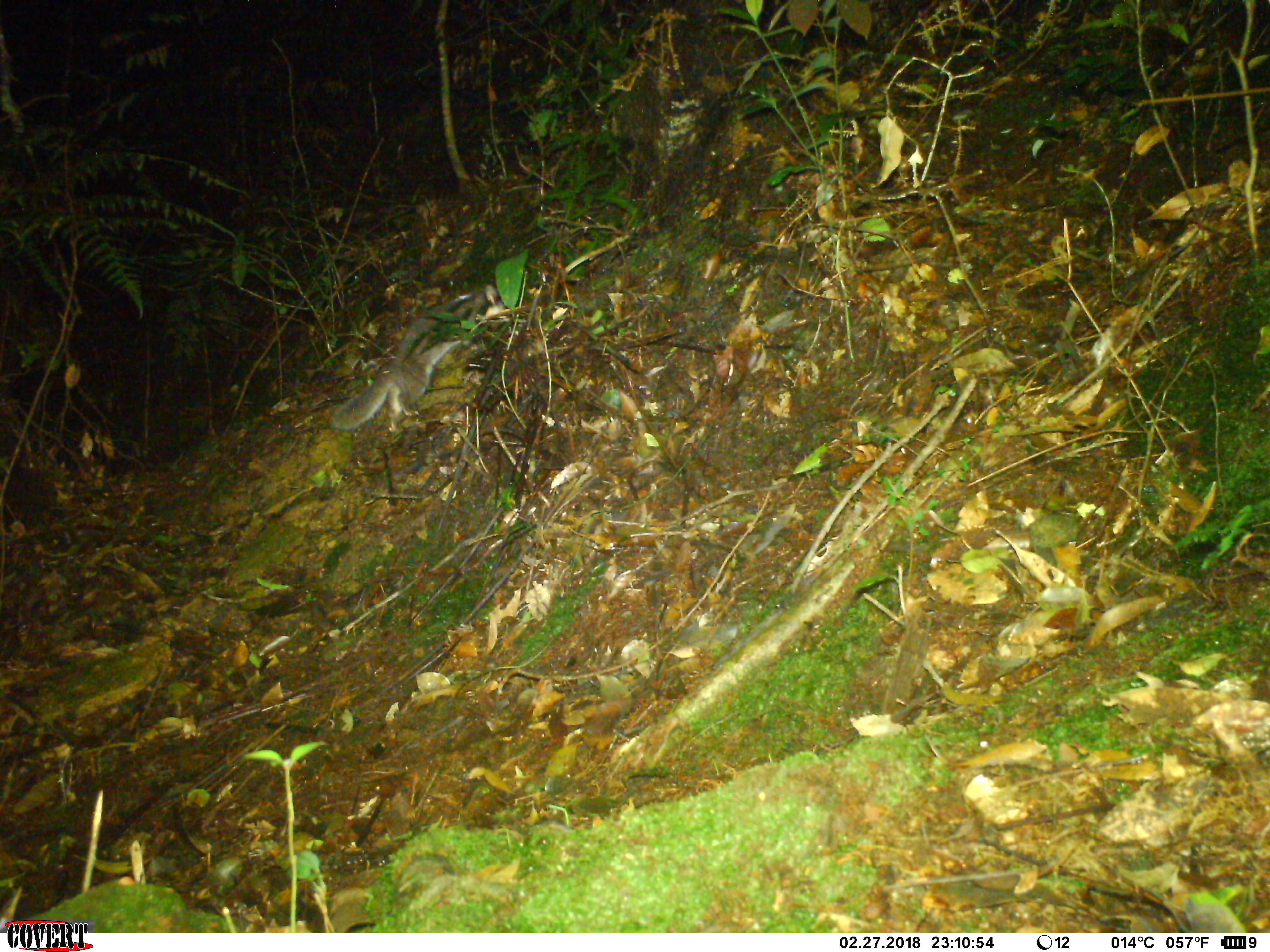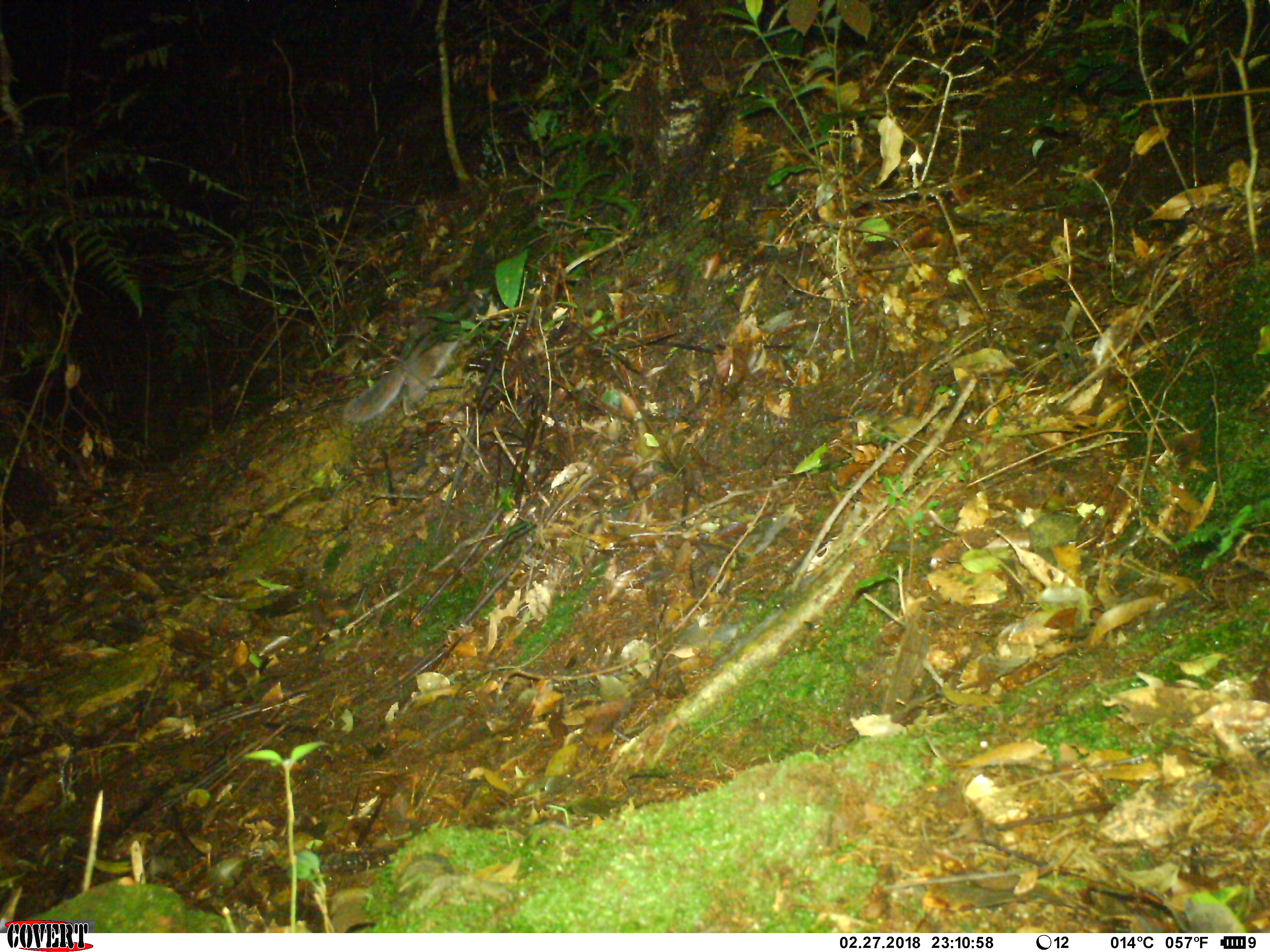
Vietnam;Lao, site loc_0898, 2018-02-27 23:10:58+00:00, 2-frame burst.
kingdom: Animalia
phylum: Chordata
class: Mammalia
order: Carnivora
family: Mustelidae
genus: Melogale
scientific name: Melogale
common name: ferret badger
Ferret badger (Melogale). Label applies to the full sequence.